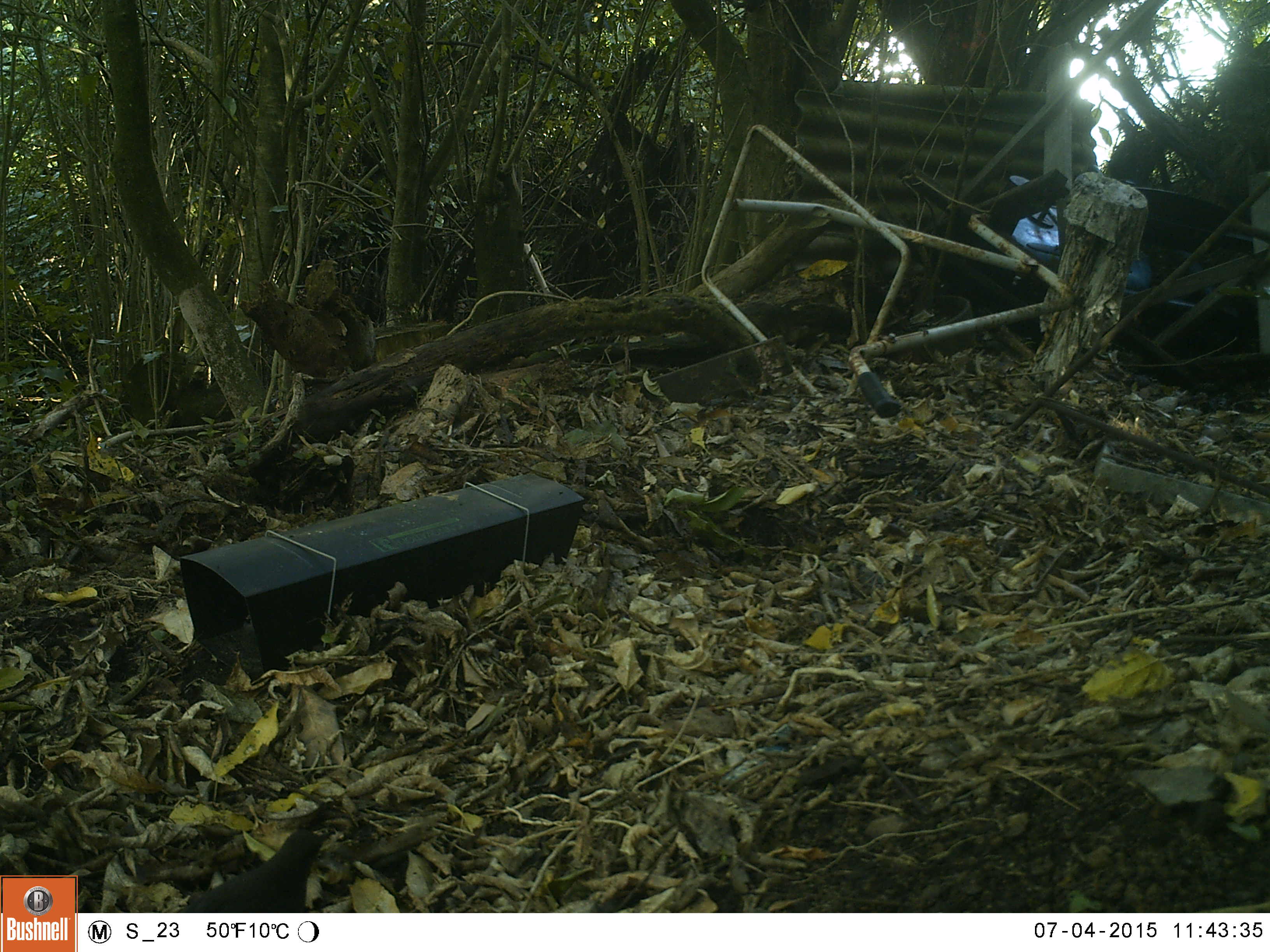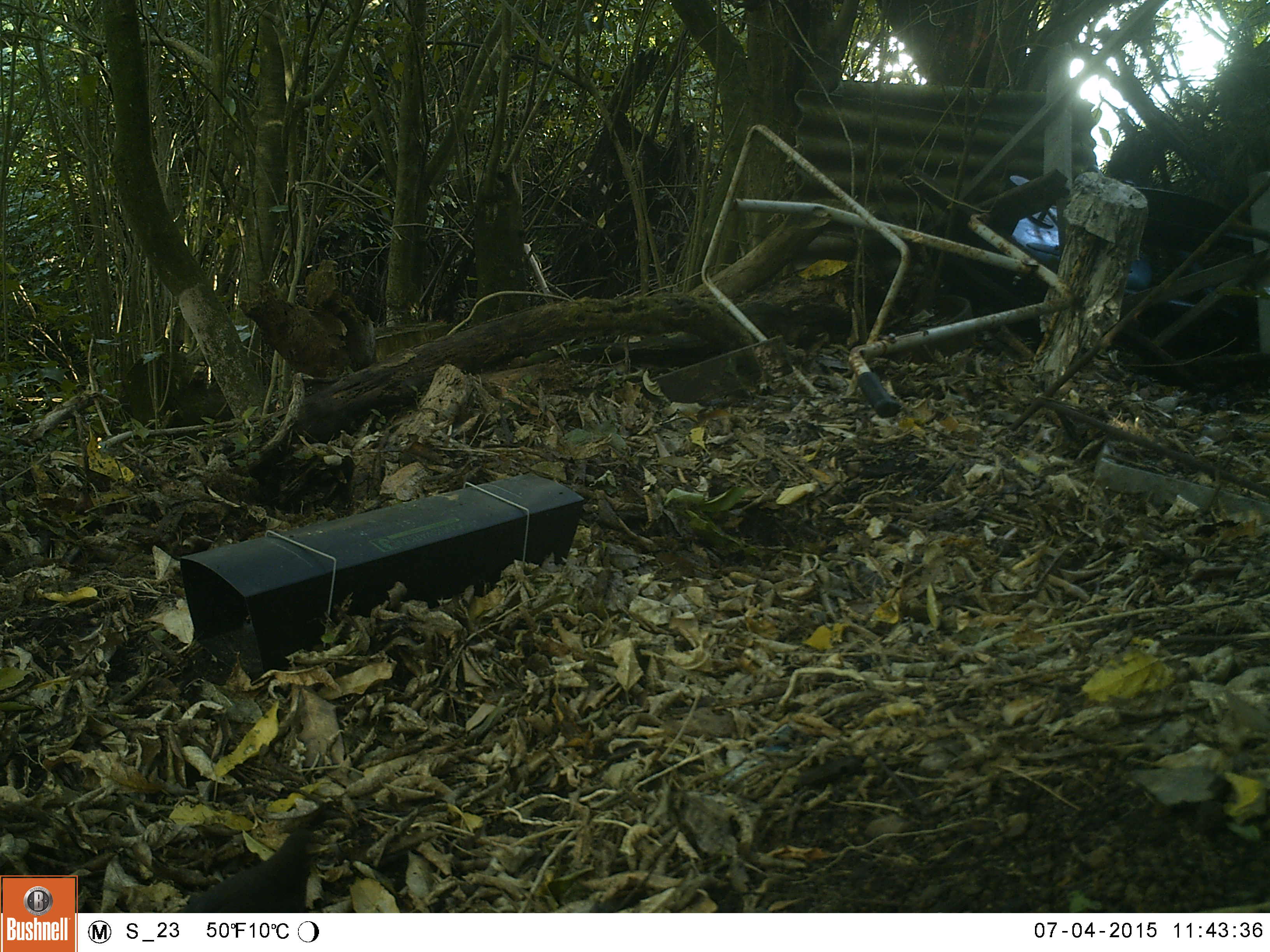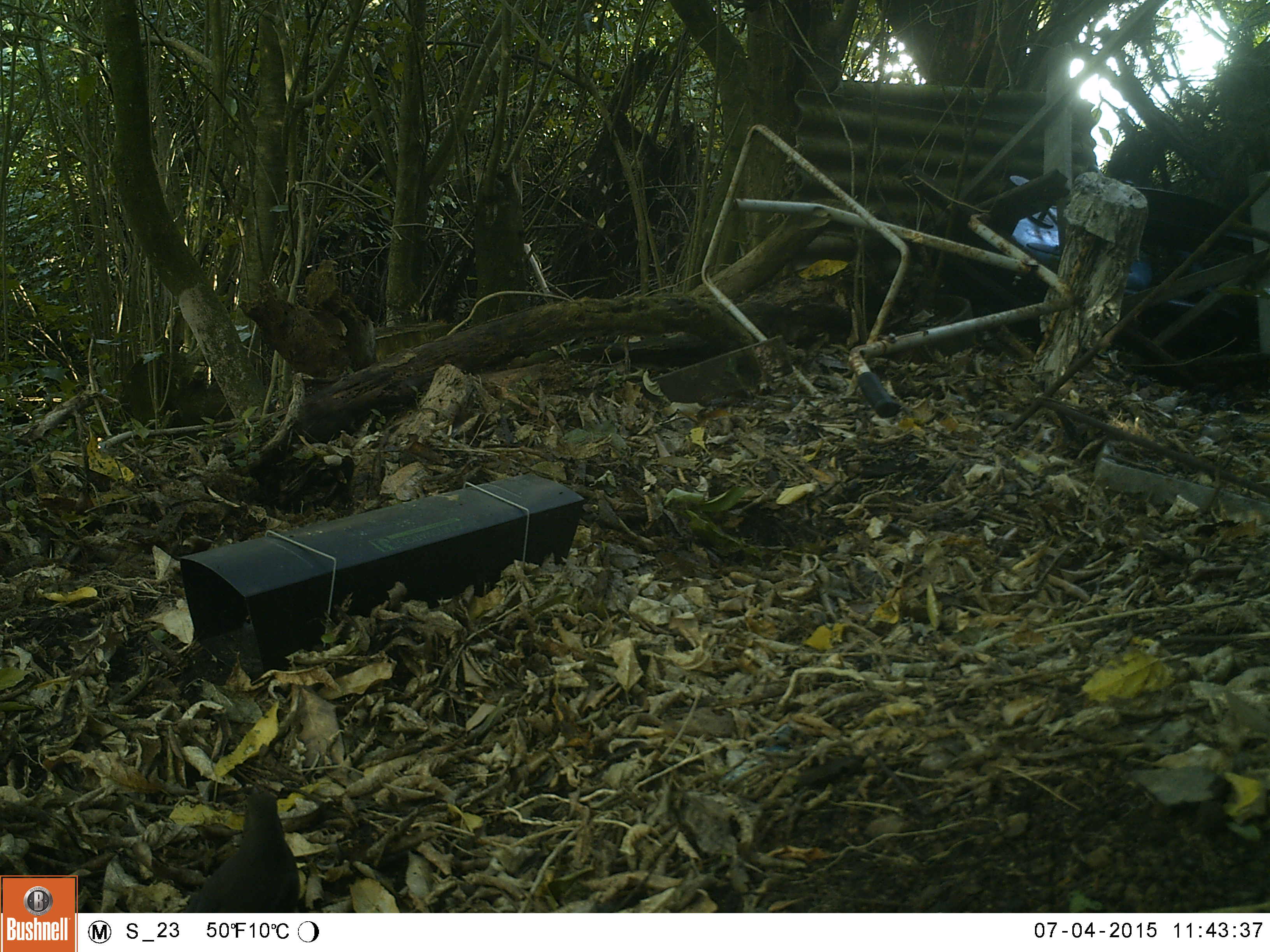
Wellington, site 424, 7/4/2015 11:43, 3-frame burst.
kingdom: Animalia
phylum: Chordata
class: Aves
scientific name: Aves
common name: bird